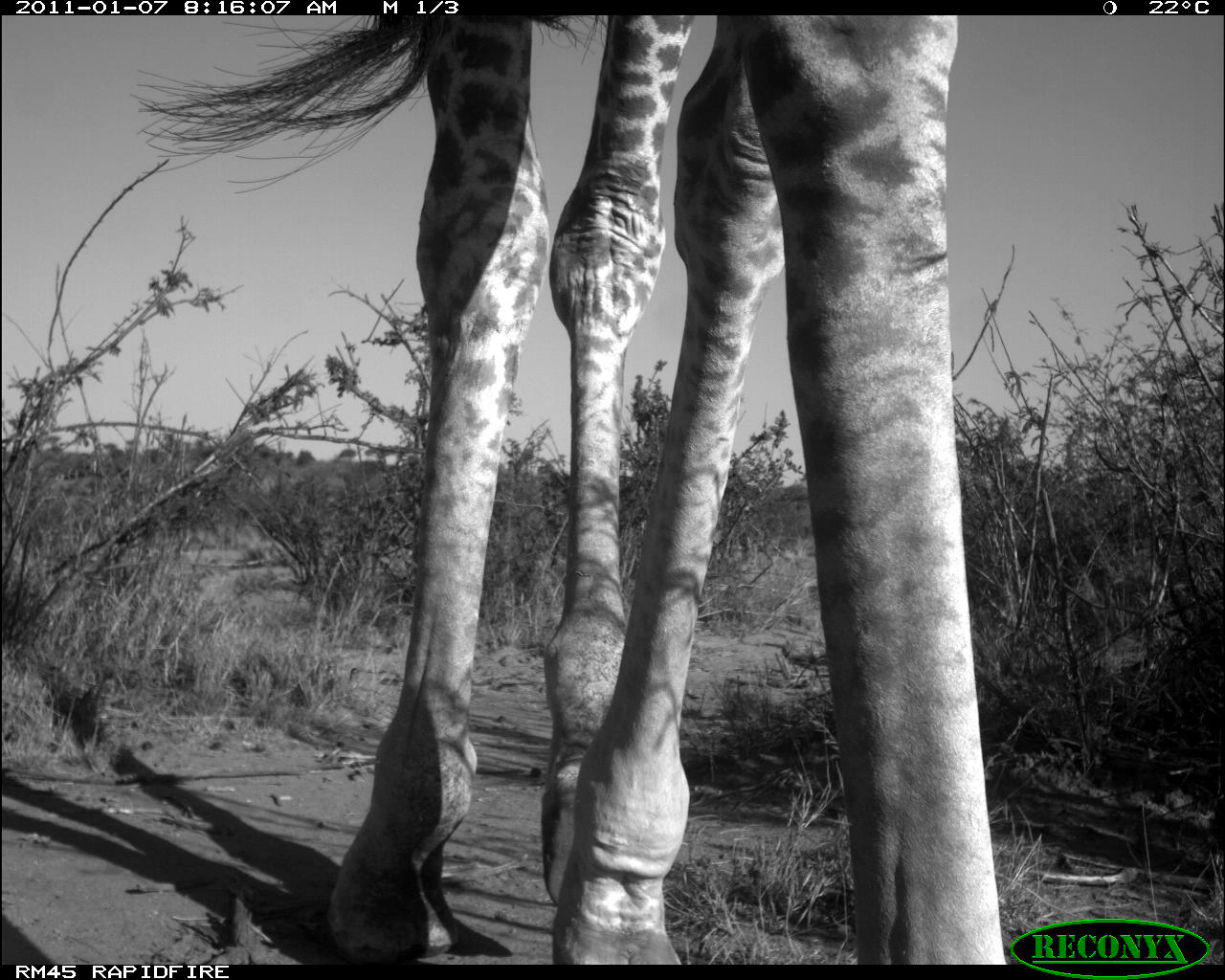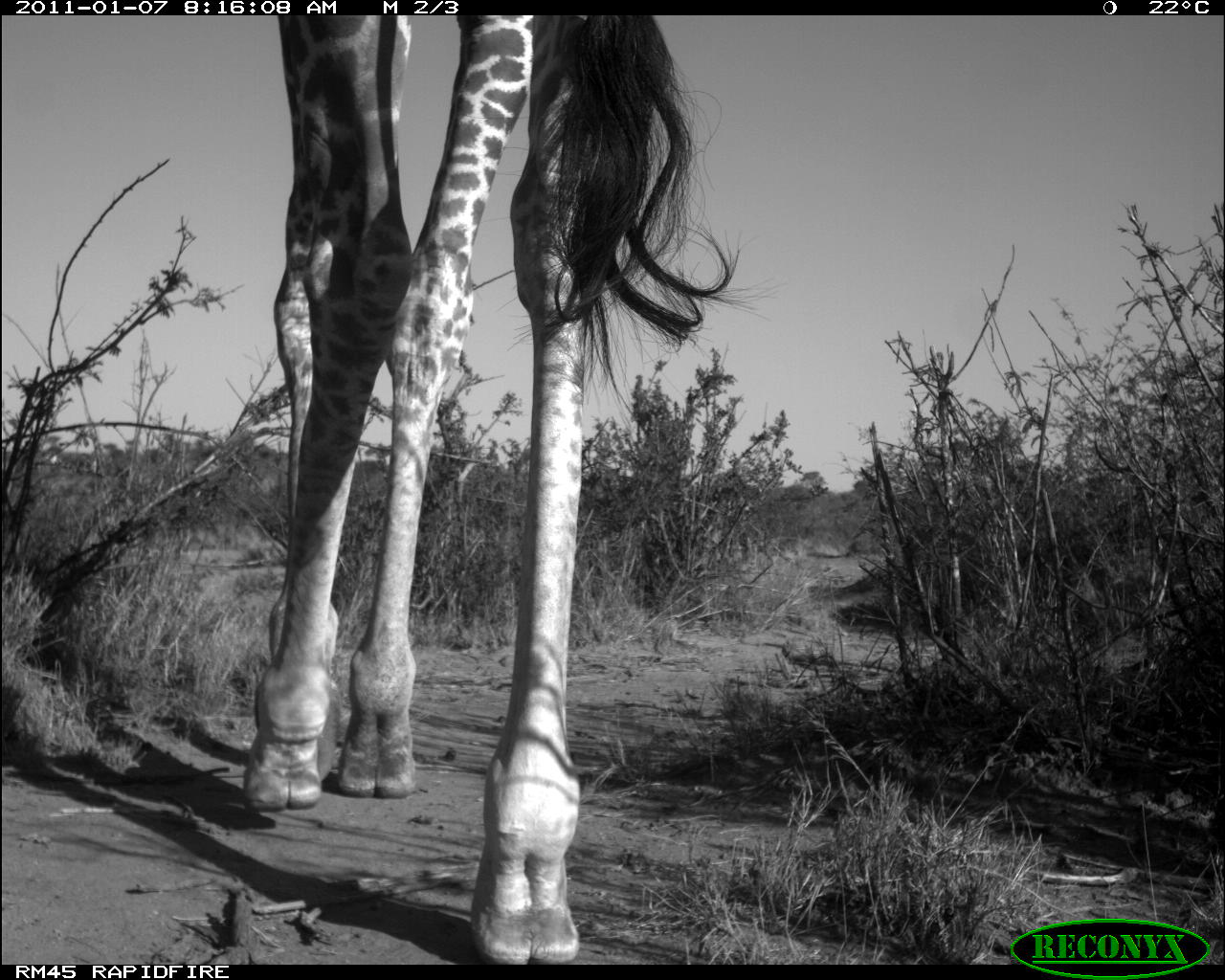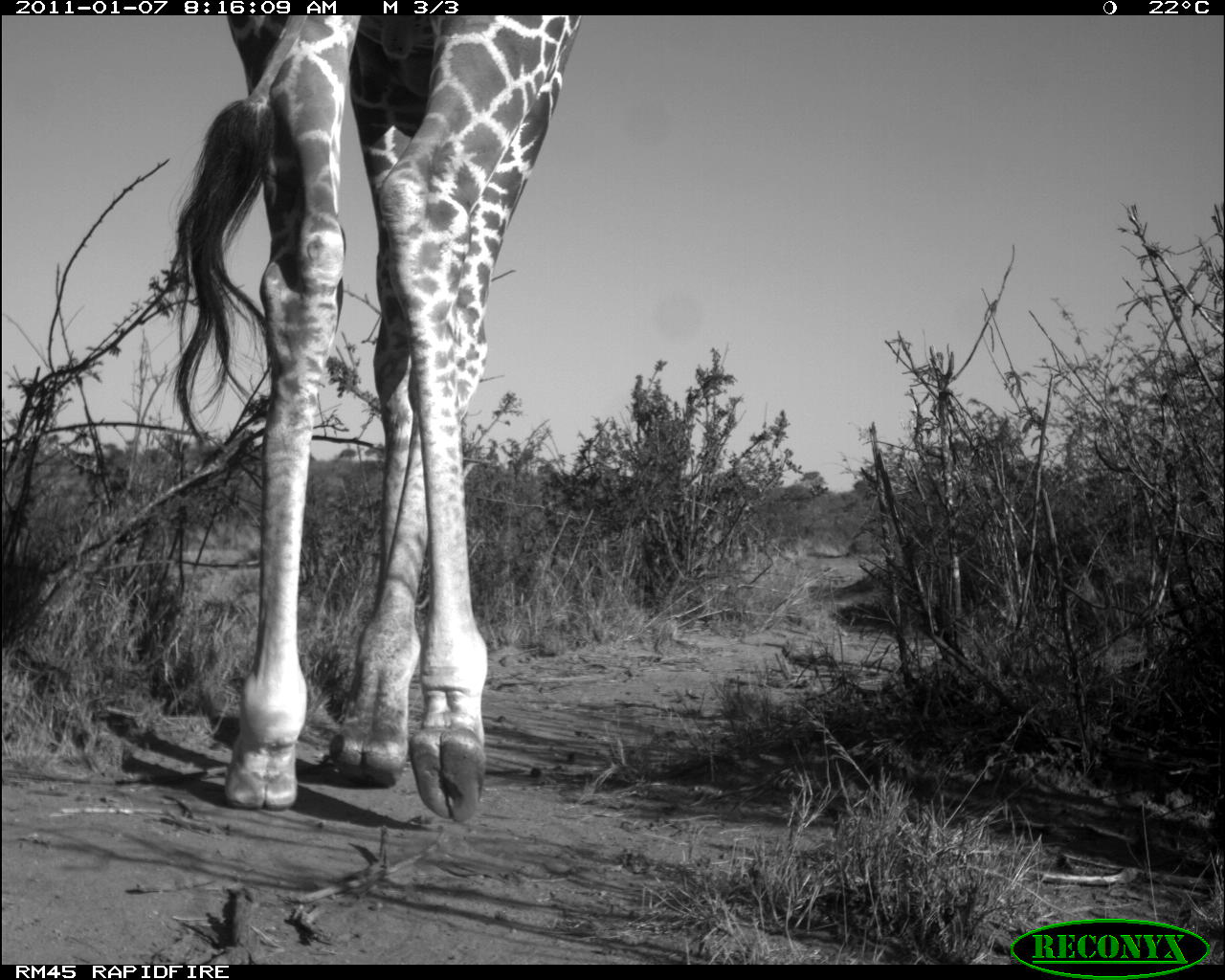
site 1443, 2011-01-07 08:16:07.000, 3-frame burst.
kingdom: Animalia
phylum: Chordata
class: Mammalia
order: Artiodactyla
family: Bovidae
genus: Madoqua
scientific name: Madoqua guentheri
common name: günther's dik-dik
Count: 1.